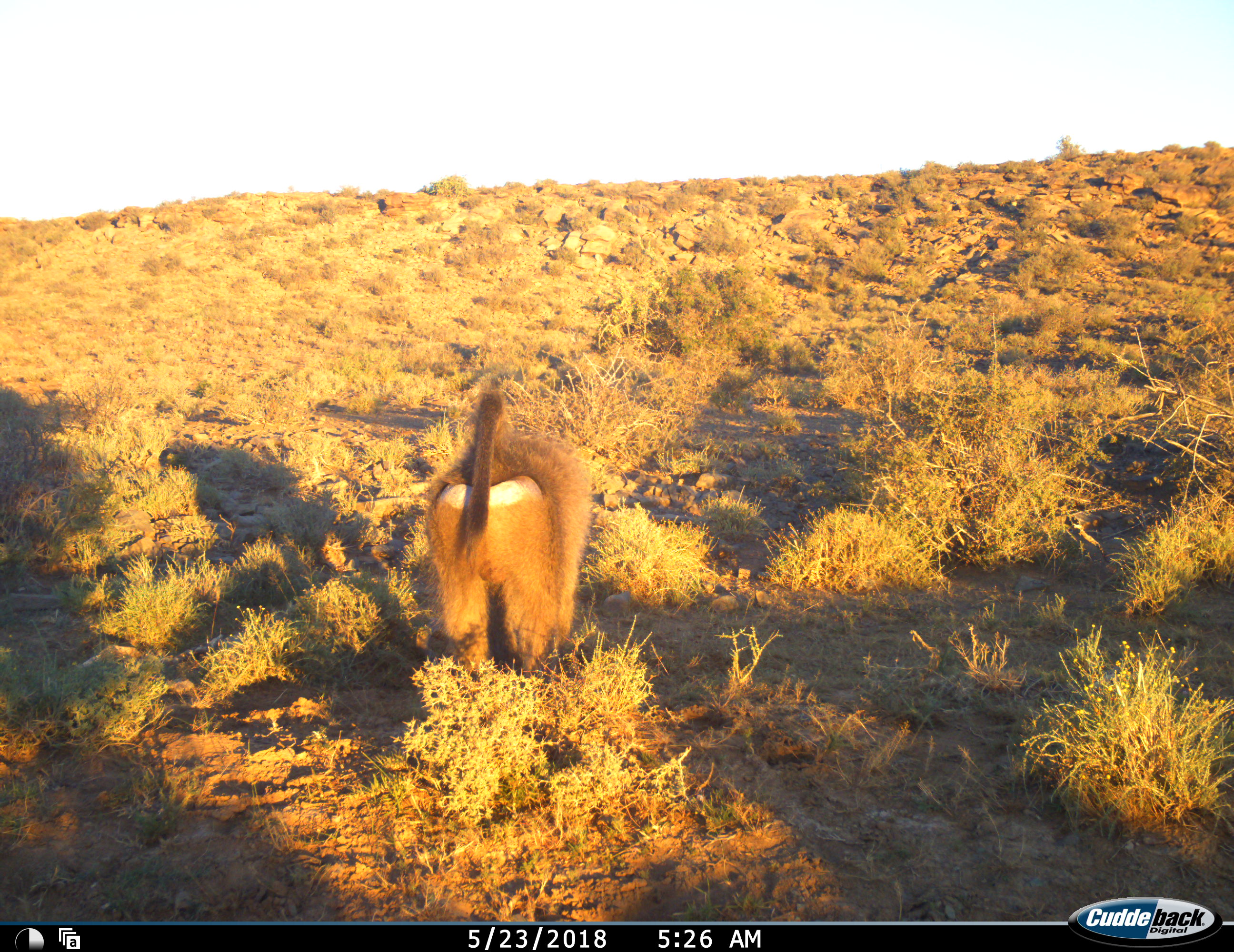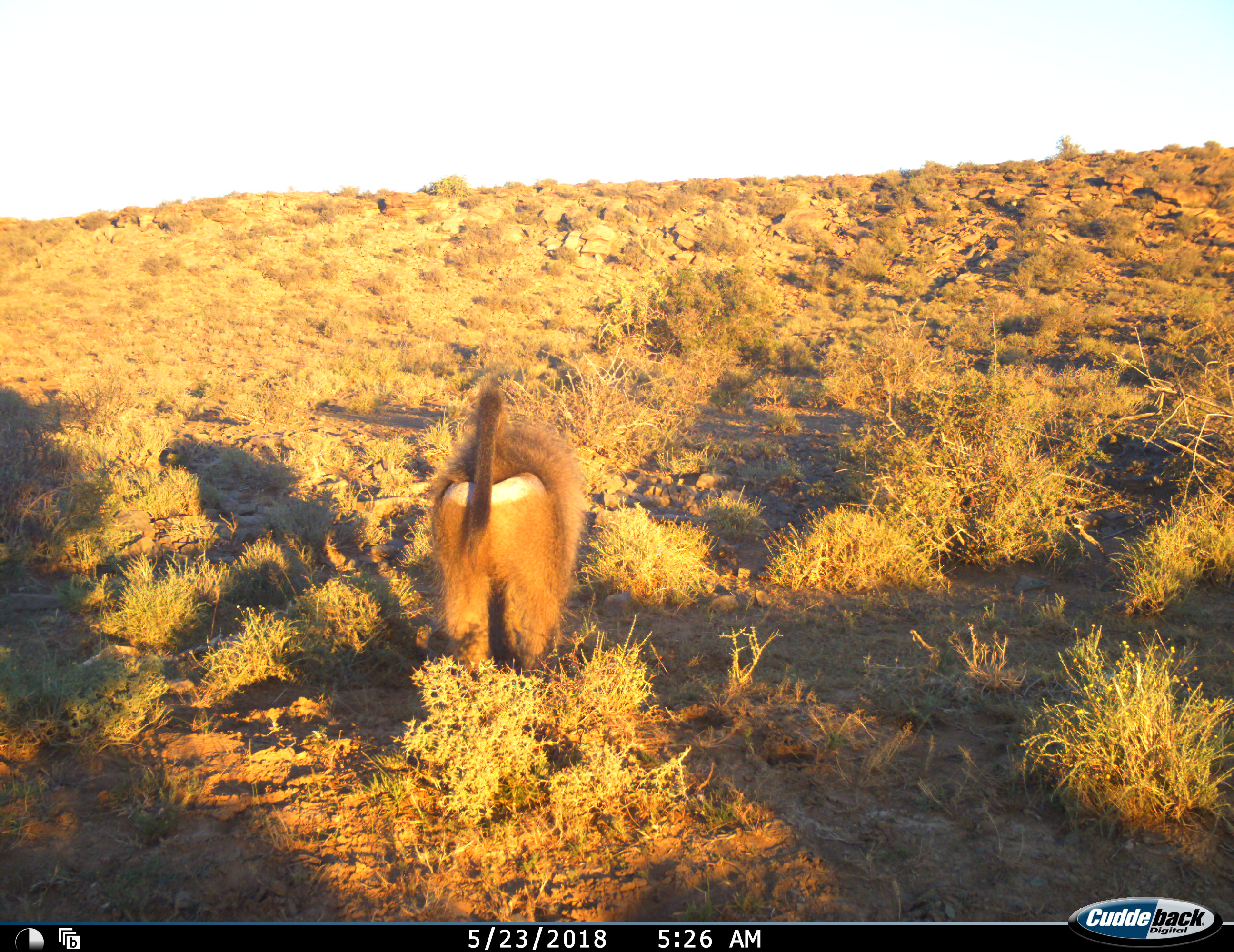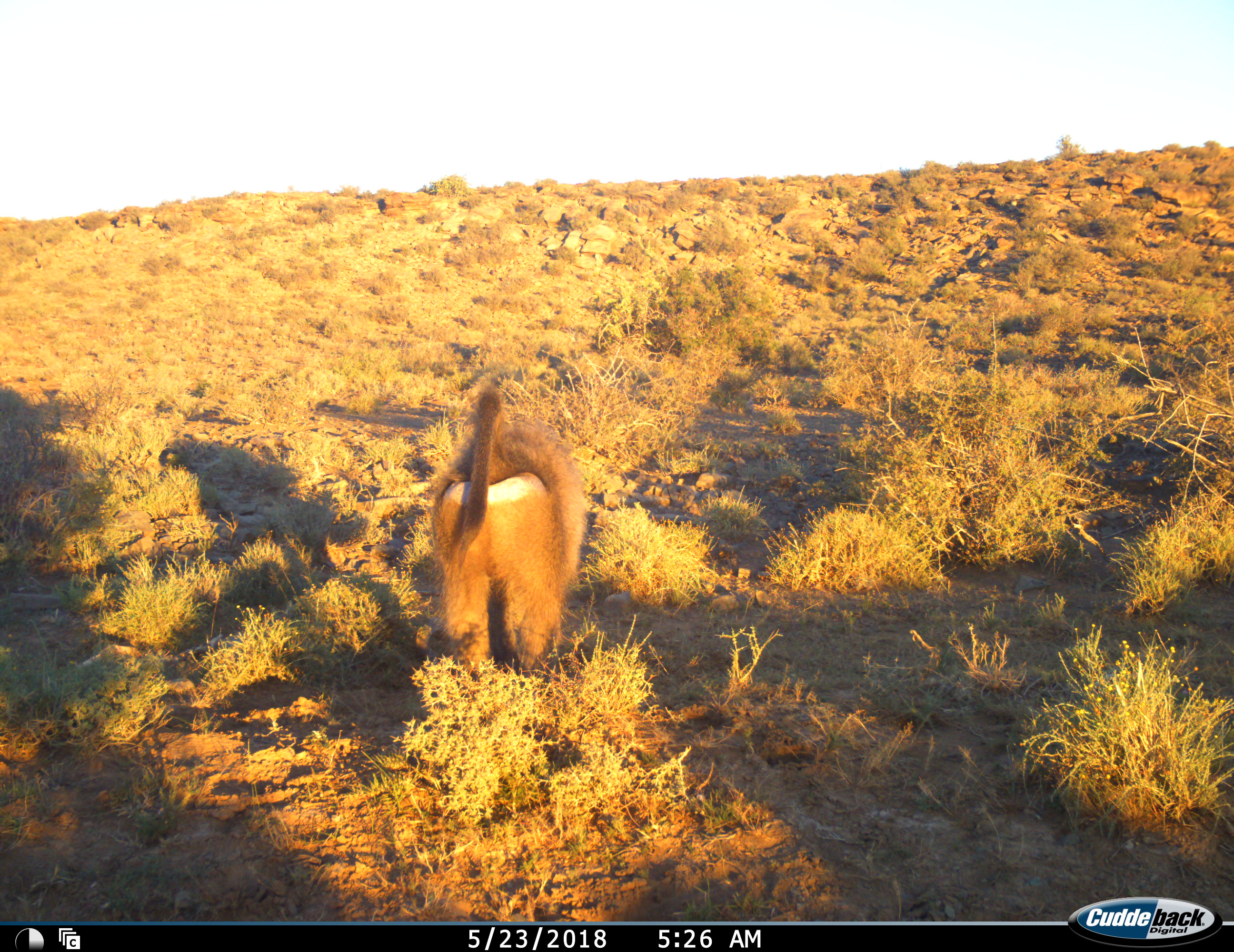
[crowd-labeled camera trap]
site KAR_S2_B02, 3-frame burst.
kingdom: Animalia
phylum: Chordata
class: Mammalia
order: Primates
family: Cercopithecidae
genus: Papio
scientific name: Papio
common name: baboon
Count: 1.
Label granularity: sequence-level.